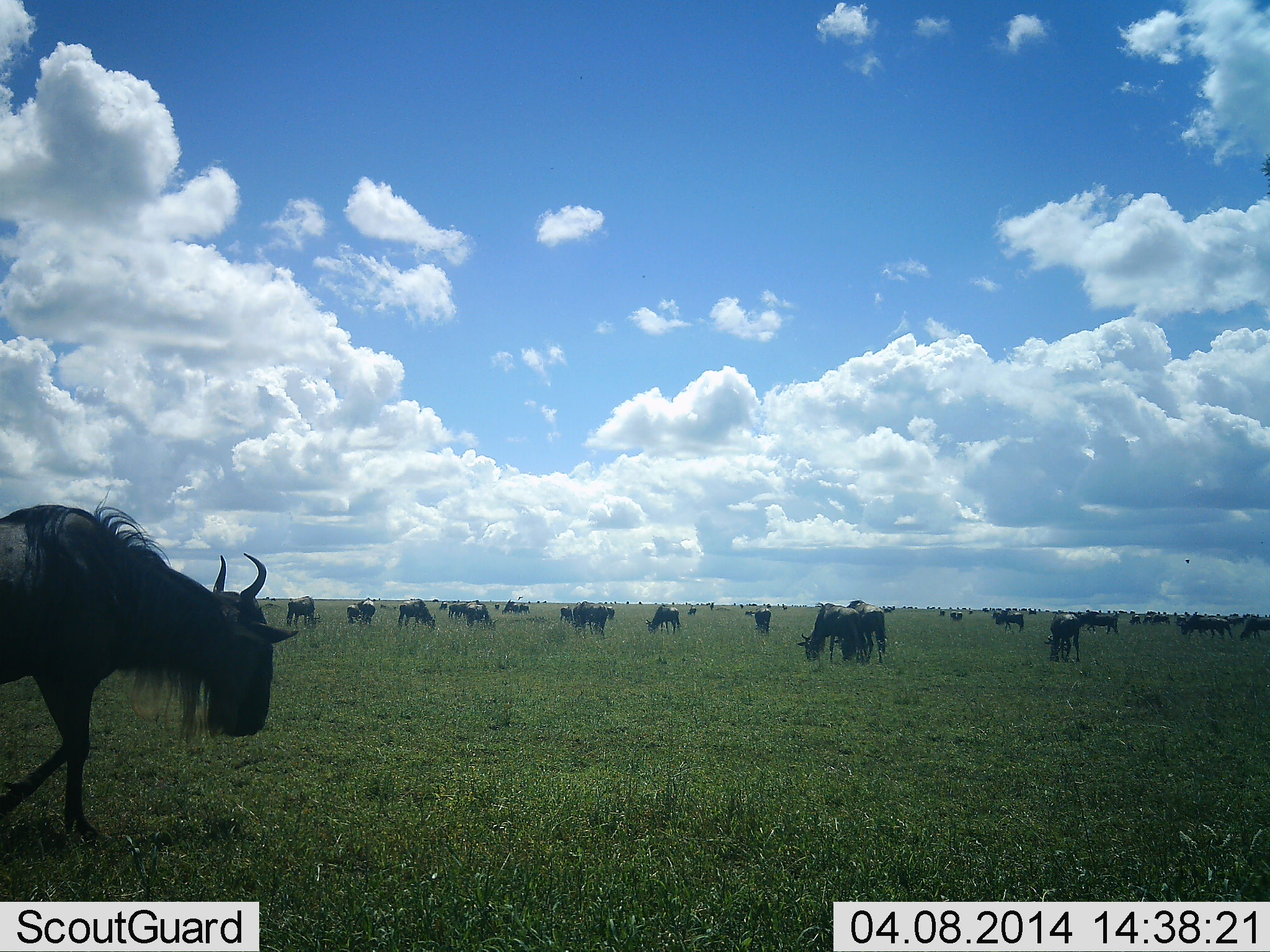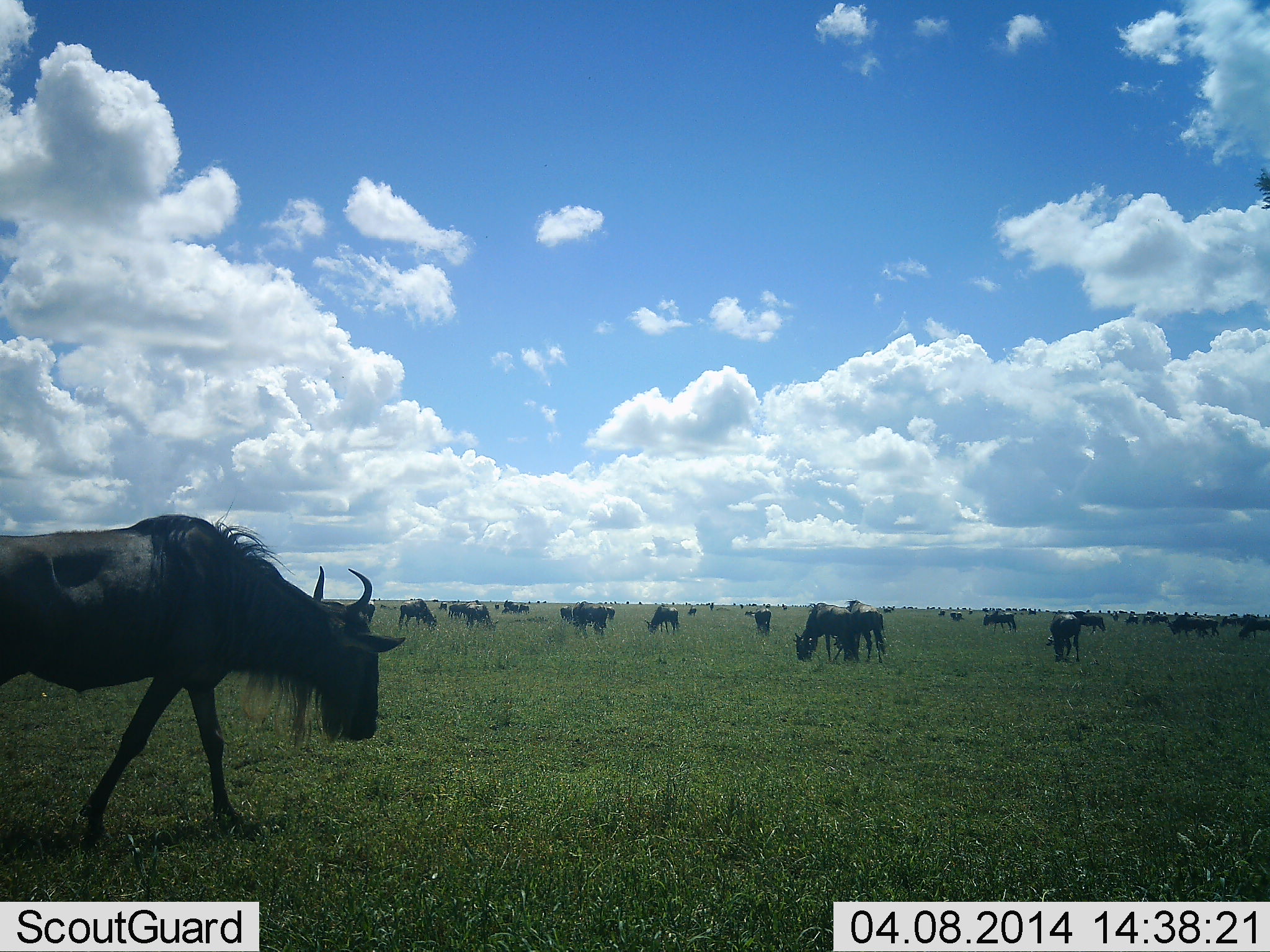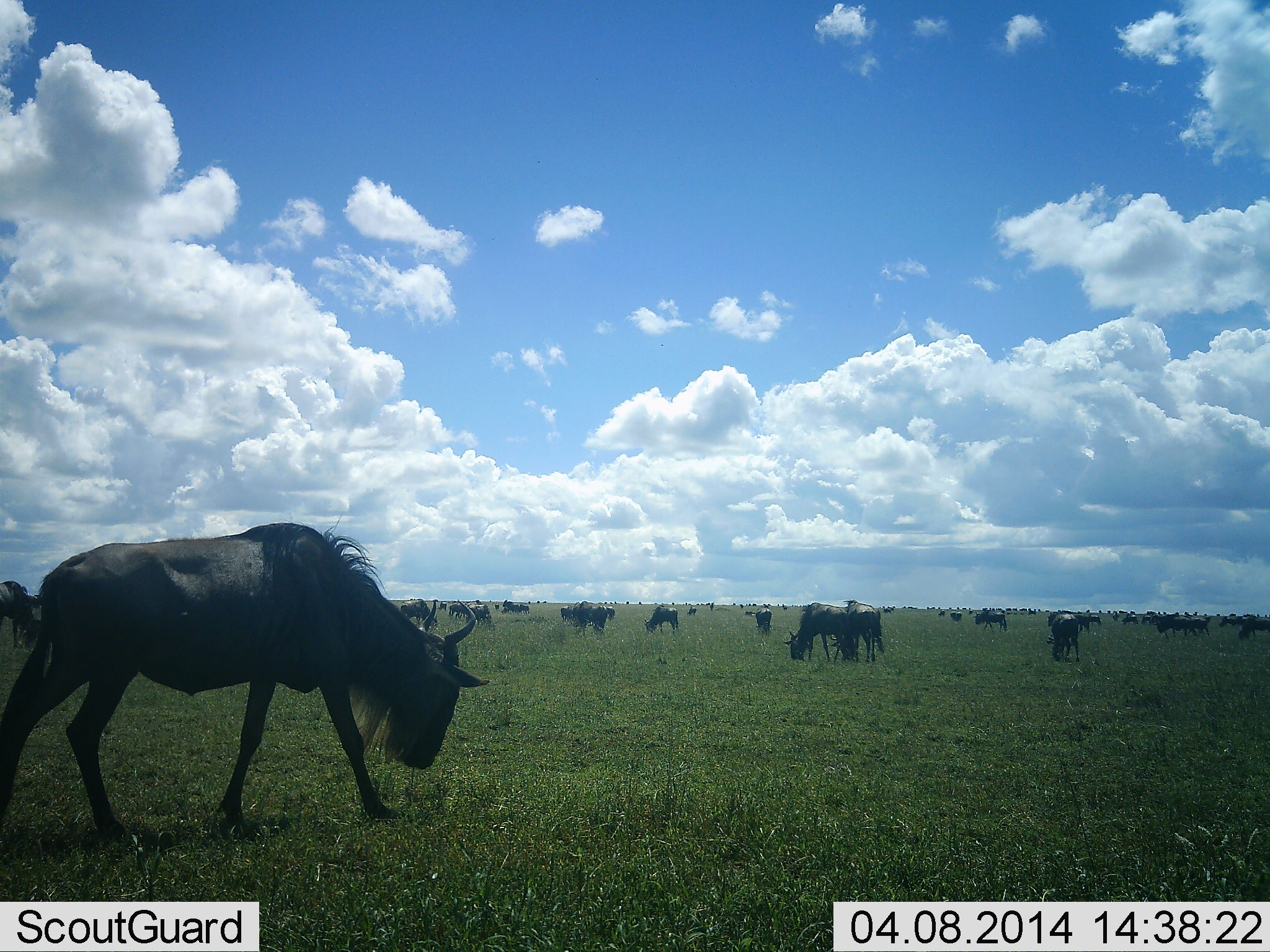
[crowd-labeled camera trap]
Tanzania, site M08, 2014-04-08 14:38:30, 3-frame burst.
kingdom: Animalia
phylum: Chordata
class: Mammalia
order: Artiodactyla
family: Bovidae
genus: Connochaetes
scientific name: Connochaetes taurinus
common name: blue wildebeest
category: wildebeest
Wildebeest (blue wildebeest) (Connochaetes taurinus), count 11-50. Behavior (volunteer vote fractions): standing 20%, resting 0%, moving 80%, interacting 10%. Young present (vote fraction): 0%. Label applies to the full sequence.